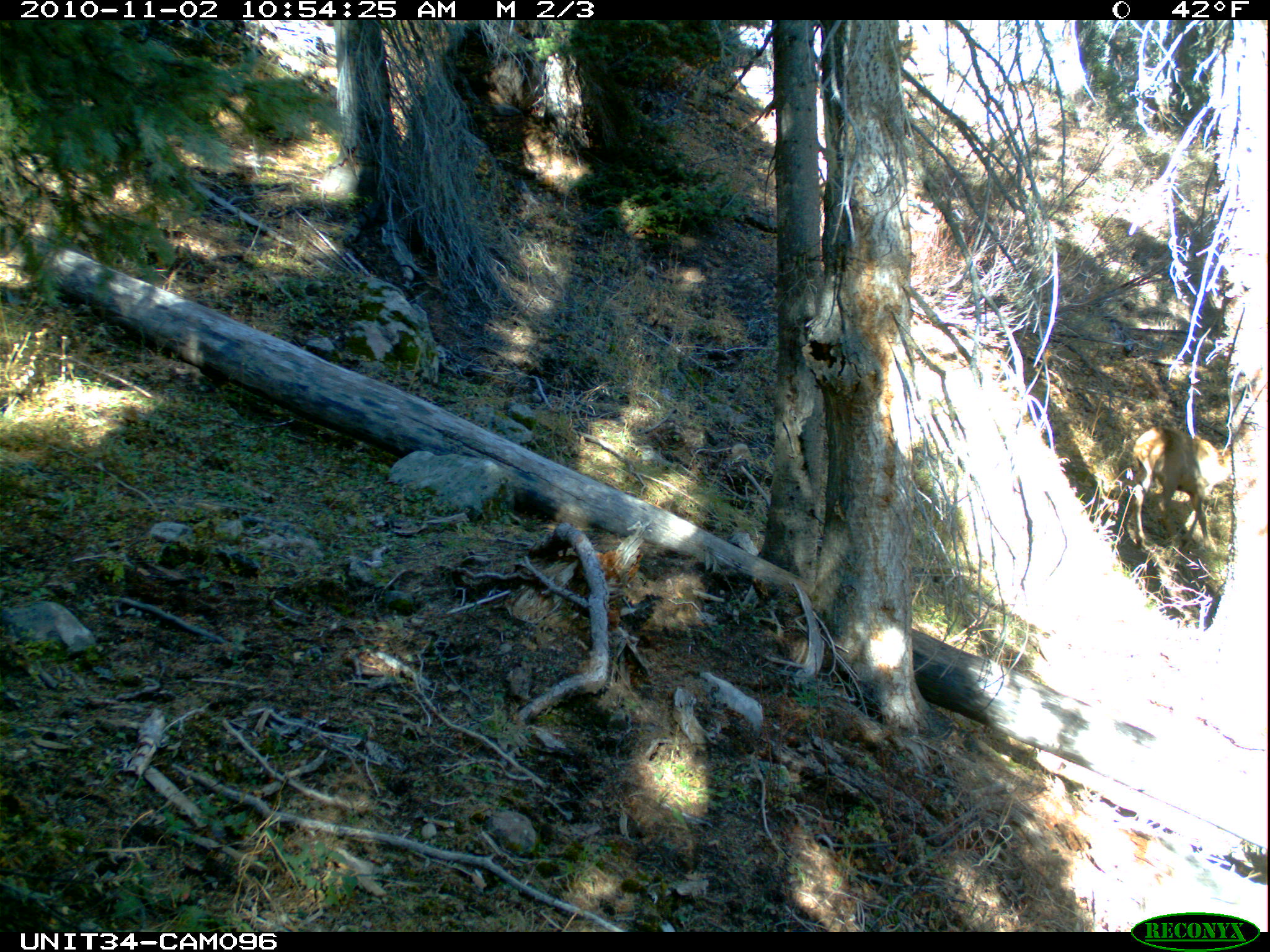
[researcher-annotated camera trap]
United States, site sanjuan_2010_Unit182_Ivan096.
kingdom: Animalia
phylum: Chordata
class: Mammalia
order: Artiodactyla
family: Cervidae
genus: Cervus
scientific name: Cervus elaphus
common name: red deer